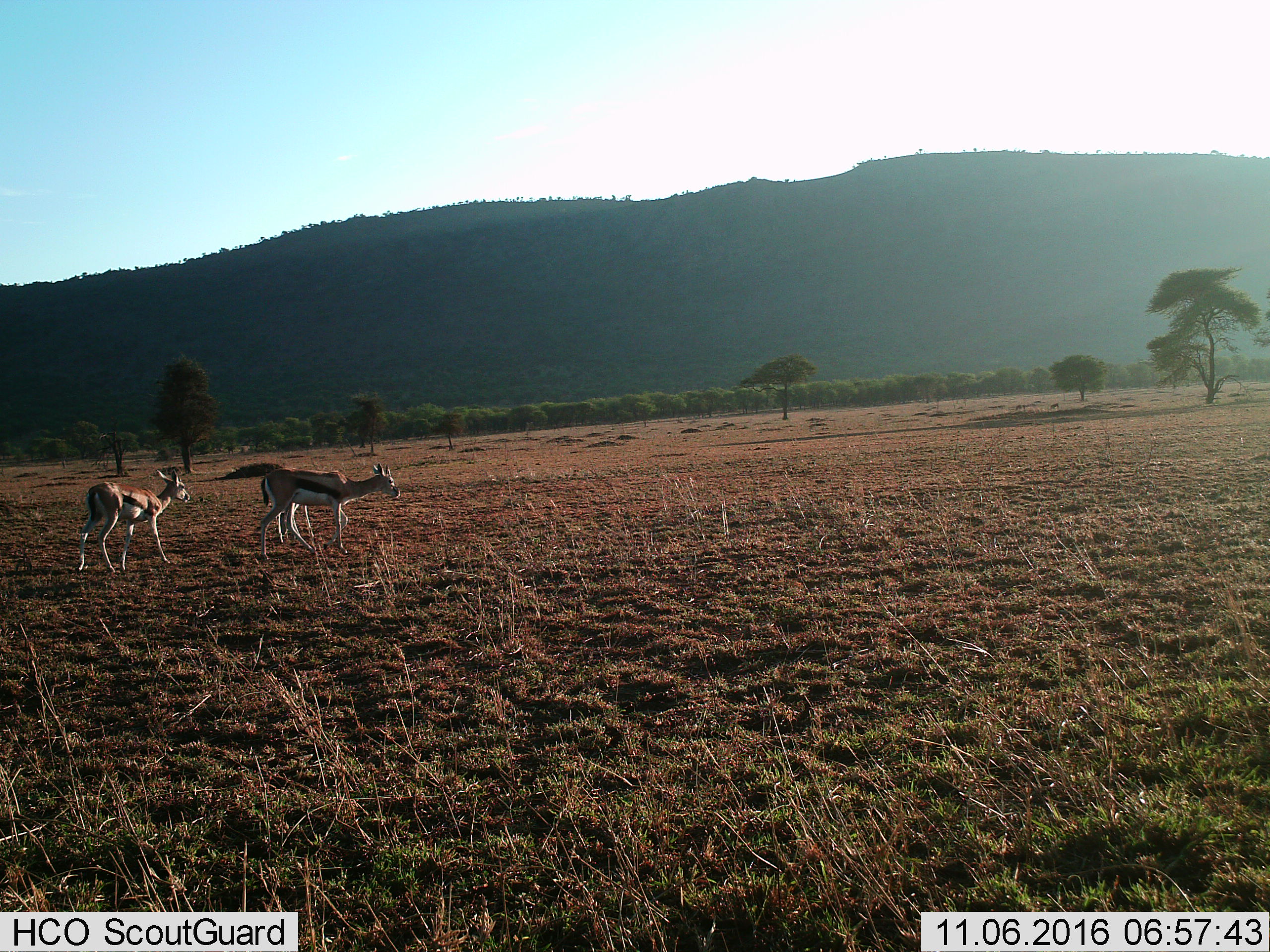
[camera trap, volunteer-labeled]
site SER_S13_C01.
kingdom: Animalia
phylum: Chordata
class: Mammalia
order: Artiodactyla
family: Bovidae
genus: Eudorcas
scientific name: Eudorcas thomsonii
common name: thomson's gazelle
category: gazellethomsons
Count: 2.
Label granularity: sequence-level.